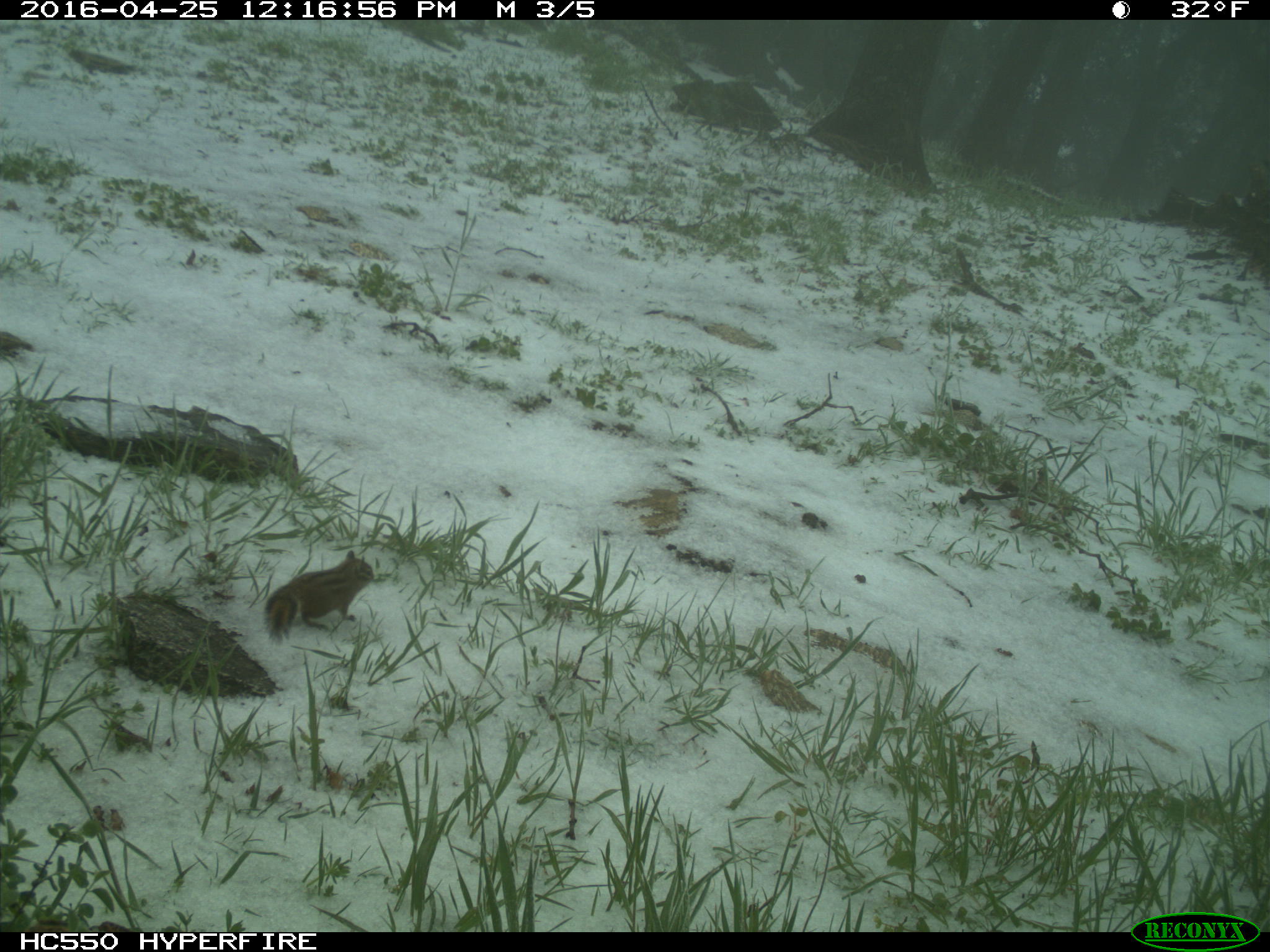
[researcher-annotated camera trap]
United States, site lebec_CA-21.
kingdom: Animalia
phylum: Chordata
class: Mammalia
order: Rodentia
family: Sciuridae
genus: Tamias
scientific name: Tamias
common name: chipmunk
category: unidentified chipmunk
Unidentified chipmunk (chipmunk) (Tamias).